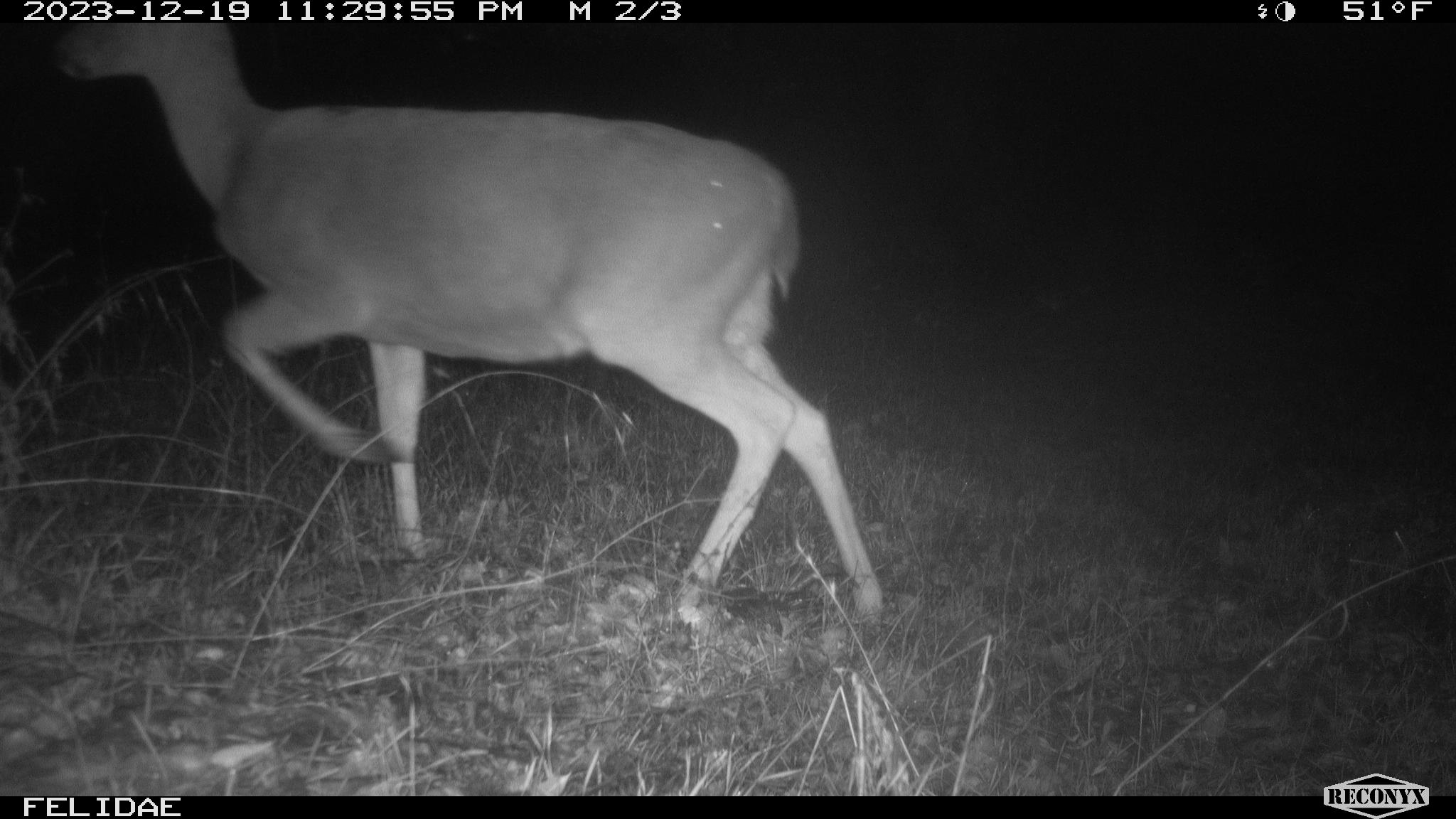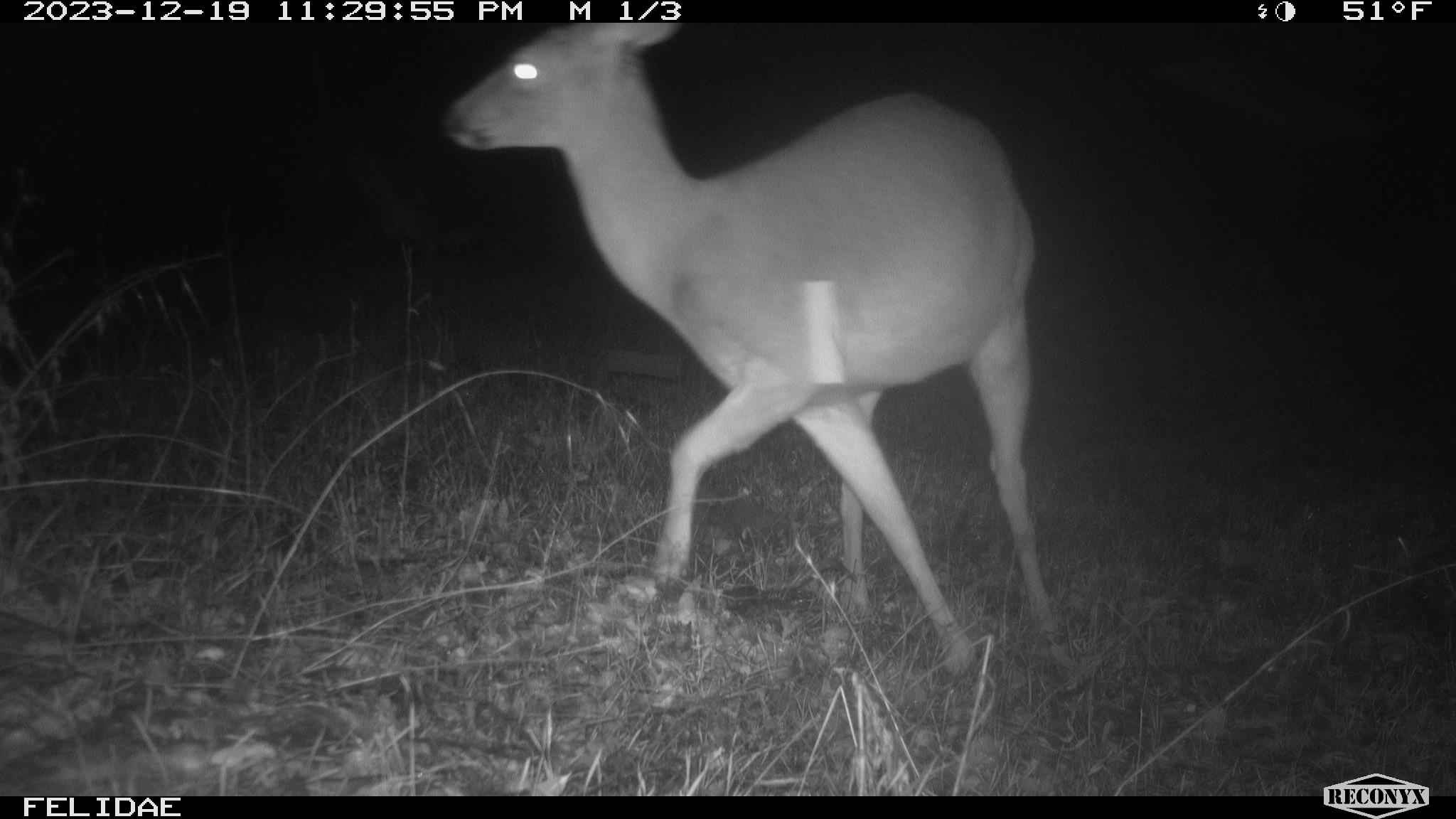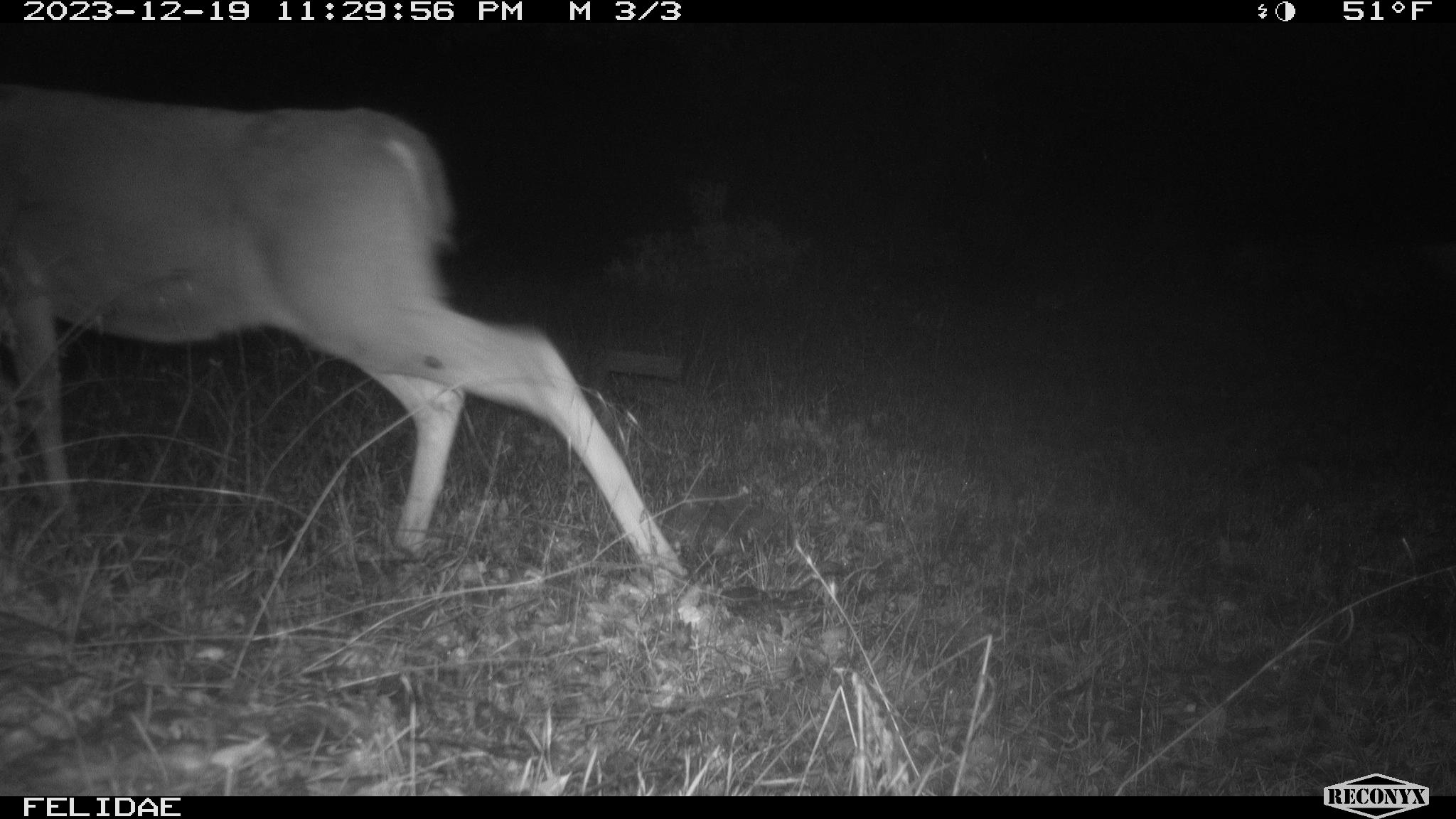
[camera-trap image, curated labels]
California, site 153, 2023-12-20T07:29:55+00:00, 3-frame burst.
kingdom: Animalia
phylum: Chordata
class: Mammalia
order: Artiodactyla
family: Cervidae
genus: Odocoileus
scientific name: Odocoileus hemionus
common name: mule deer